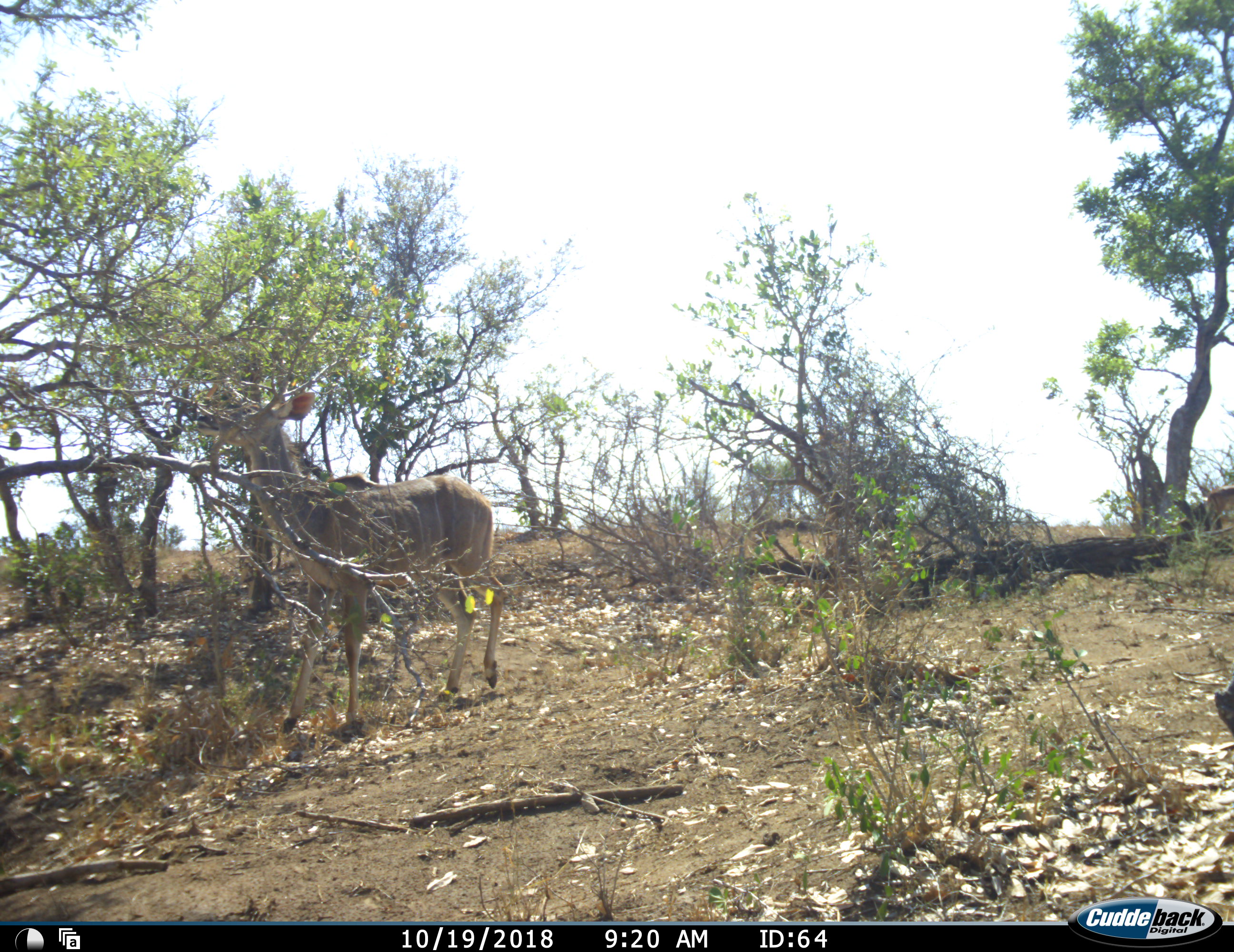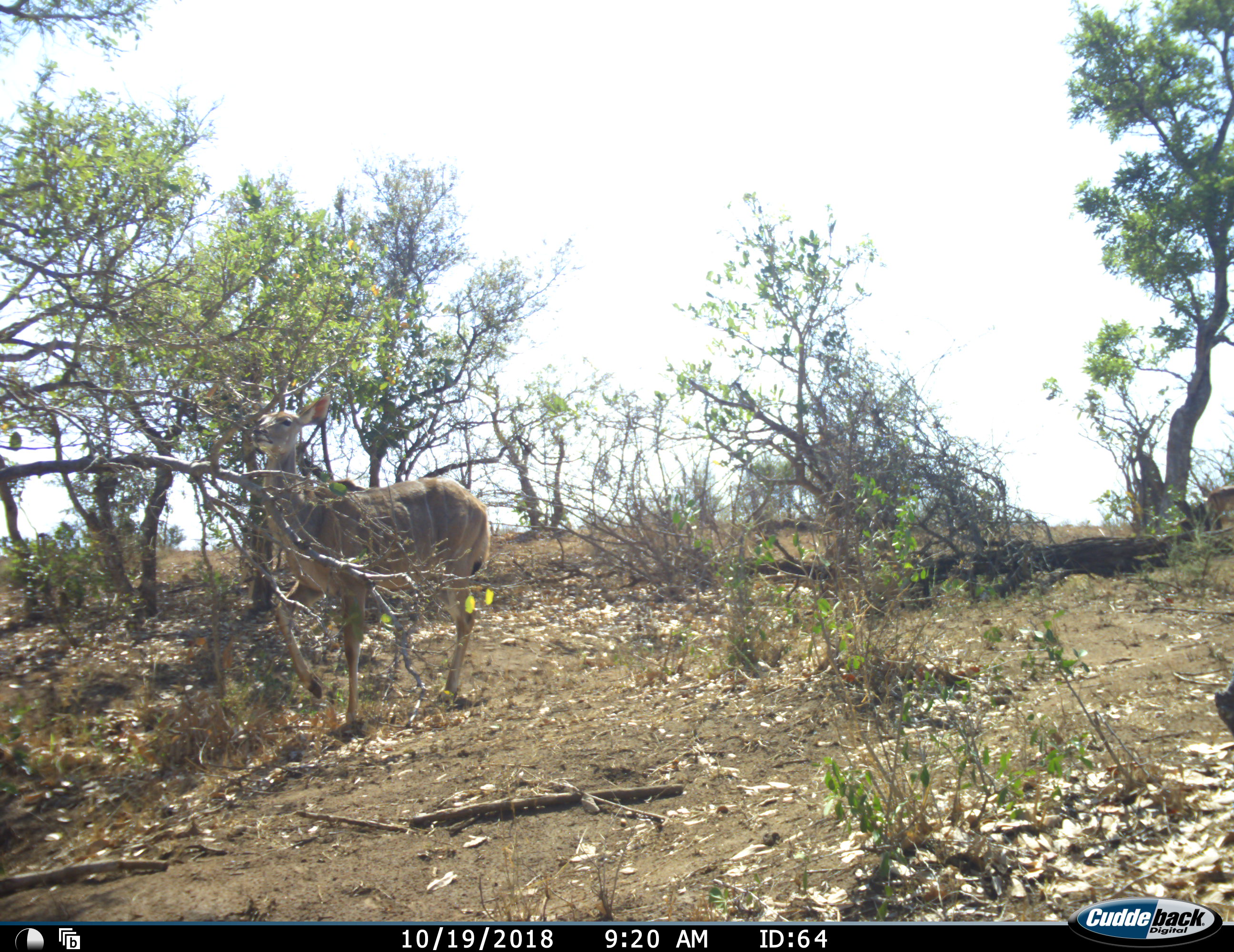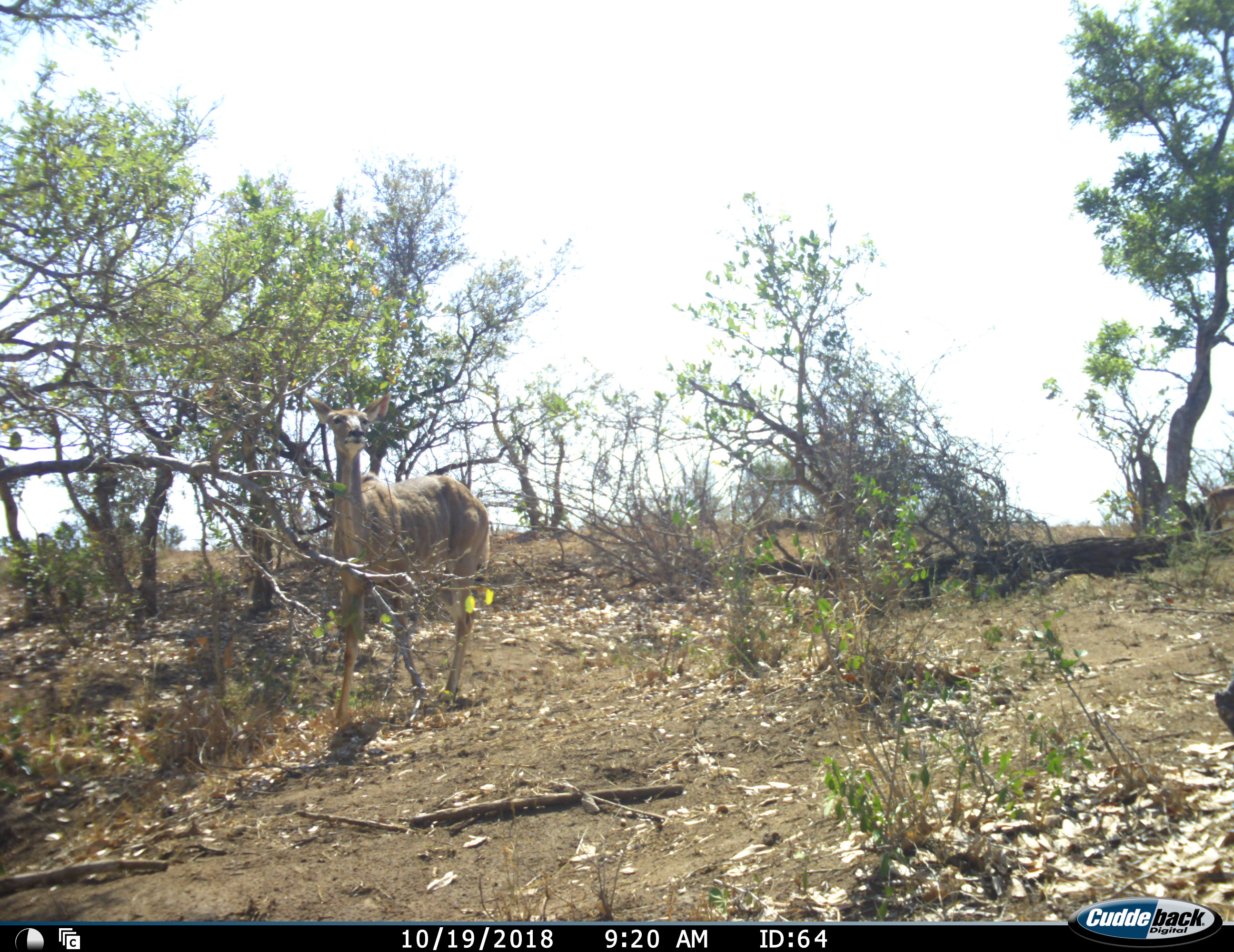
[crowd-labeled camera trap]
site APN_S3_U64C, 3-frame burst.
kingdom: Animalia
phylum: Chordata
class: Mammalia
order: Artiodactyla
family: Bovidae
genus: Tragelaphus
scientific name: Tragelaphus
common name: kudu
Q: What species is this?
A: Kudu (Tragelaphus).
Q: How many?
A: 1.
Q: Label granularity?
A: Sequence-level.